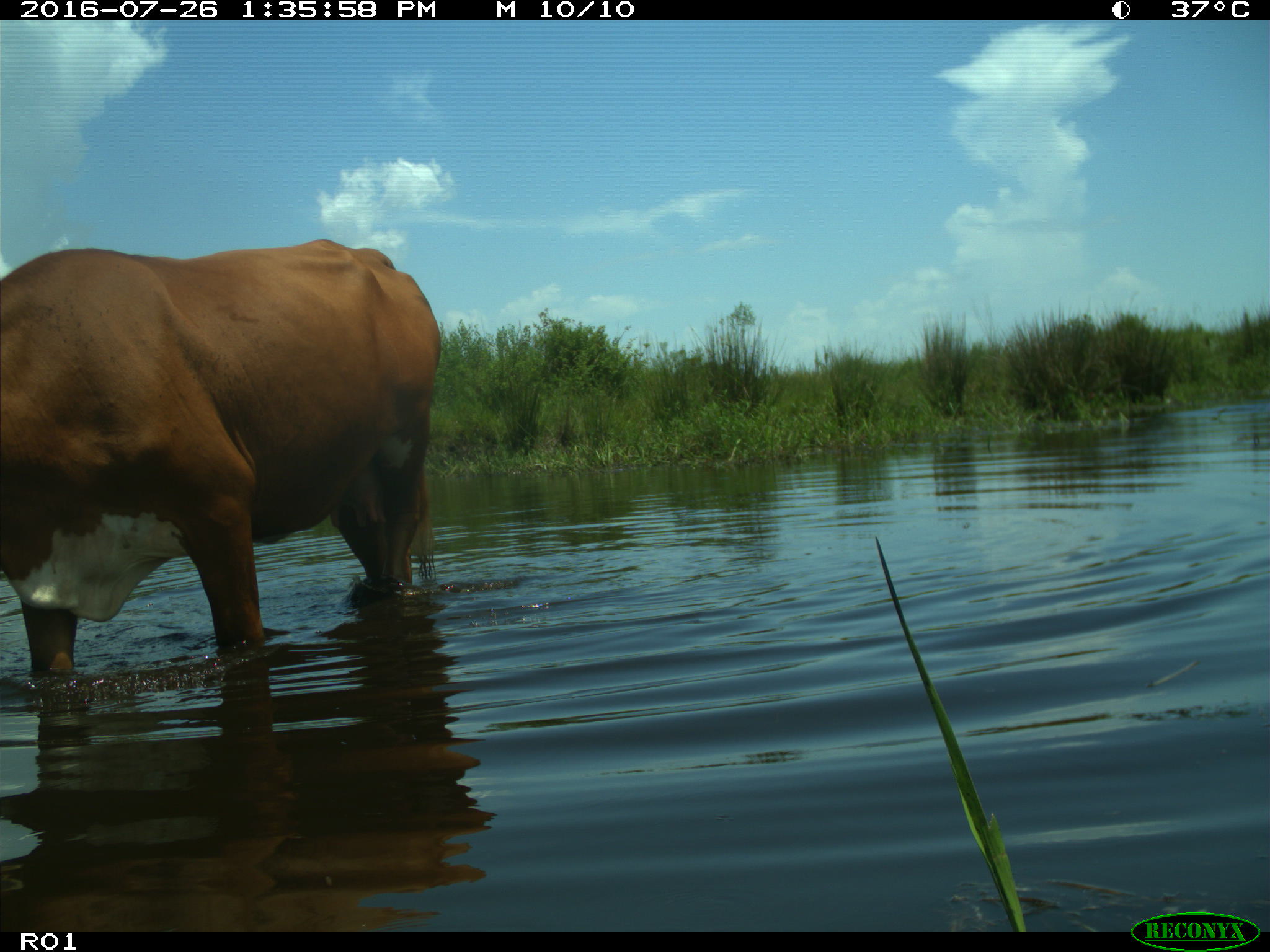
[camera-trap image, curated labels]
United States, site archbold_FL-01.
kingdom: Animalia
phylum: Chordata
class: Mammalia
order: Artiodactyla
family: Bovidae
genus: Bos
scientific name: Bos taurus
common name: domestic cow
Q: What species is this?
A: Bos taurus (domestic cow).